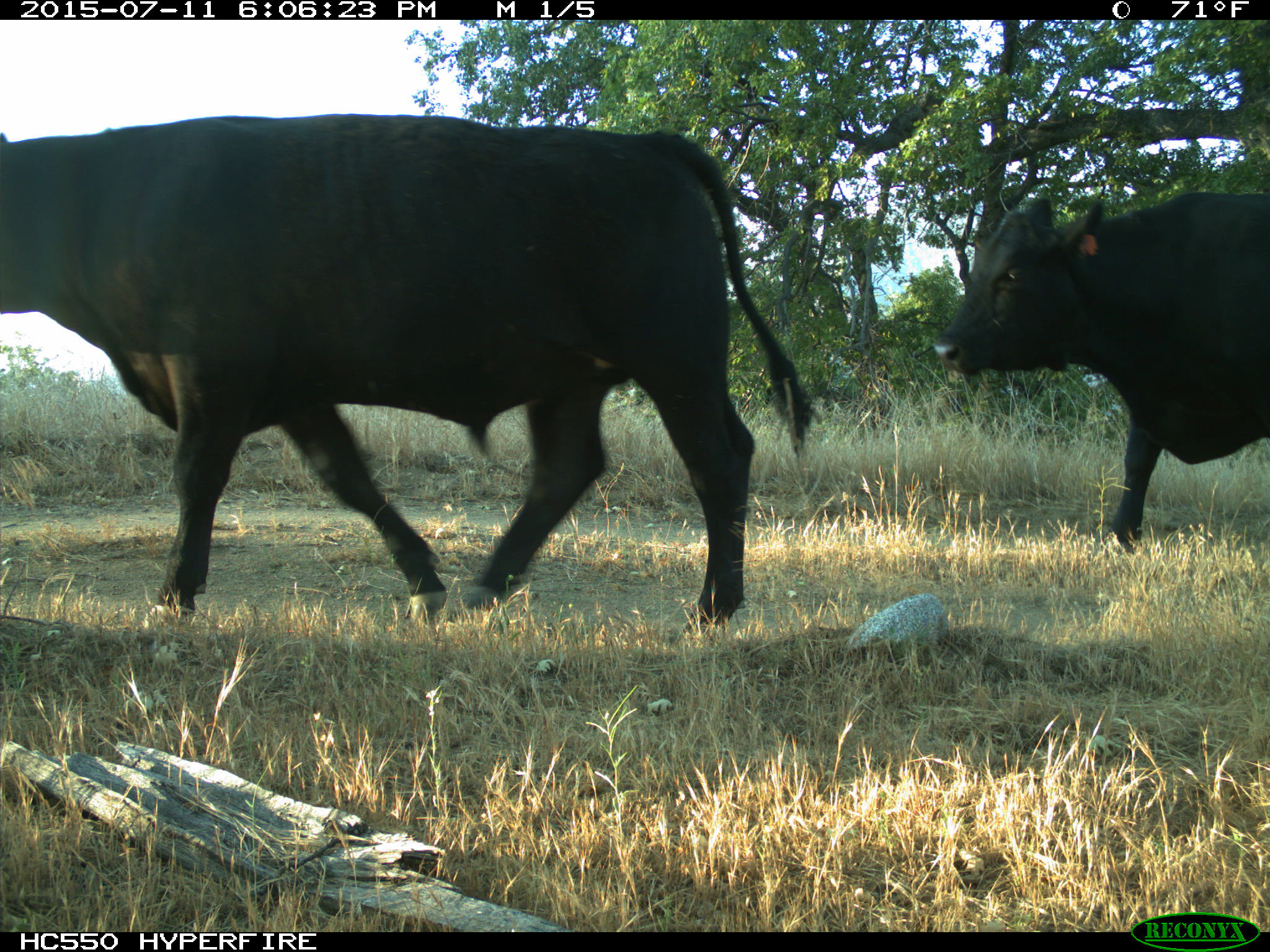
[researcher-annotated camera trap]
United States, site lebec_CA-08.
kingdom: Animalia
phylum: Chordata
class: Mammalia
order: Artiodactyla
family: Bovidae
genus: Bos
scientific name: Bos taurus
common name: domestic cow